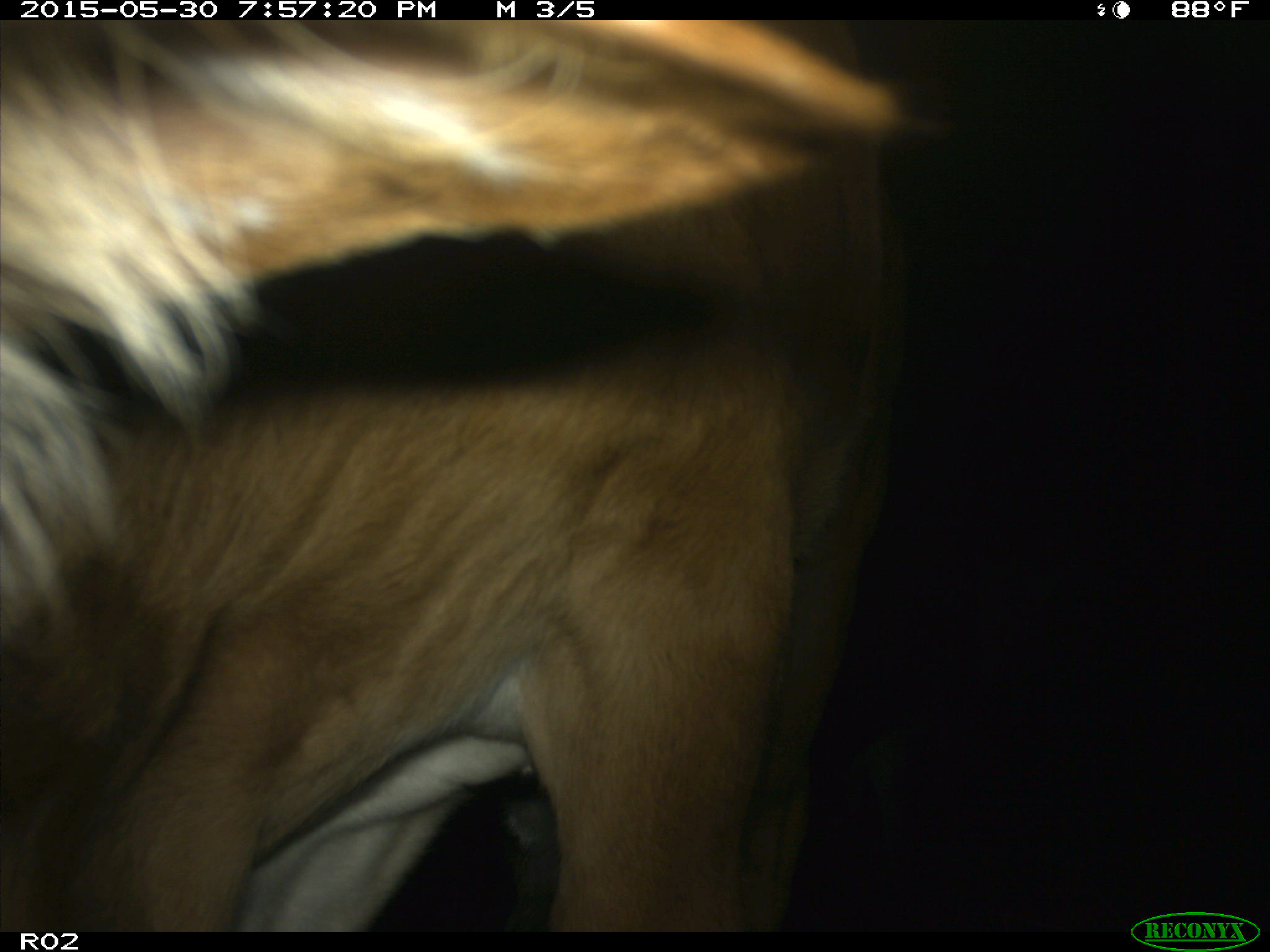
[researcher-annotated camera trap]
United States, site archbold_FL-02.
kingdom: Animalia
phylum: Chordata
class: Mammalia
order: Artiodactyla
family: Bovidae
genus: Bos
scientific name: Bos taurus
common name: domestic cow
Bos taurus (domestic cow).